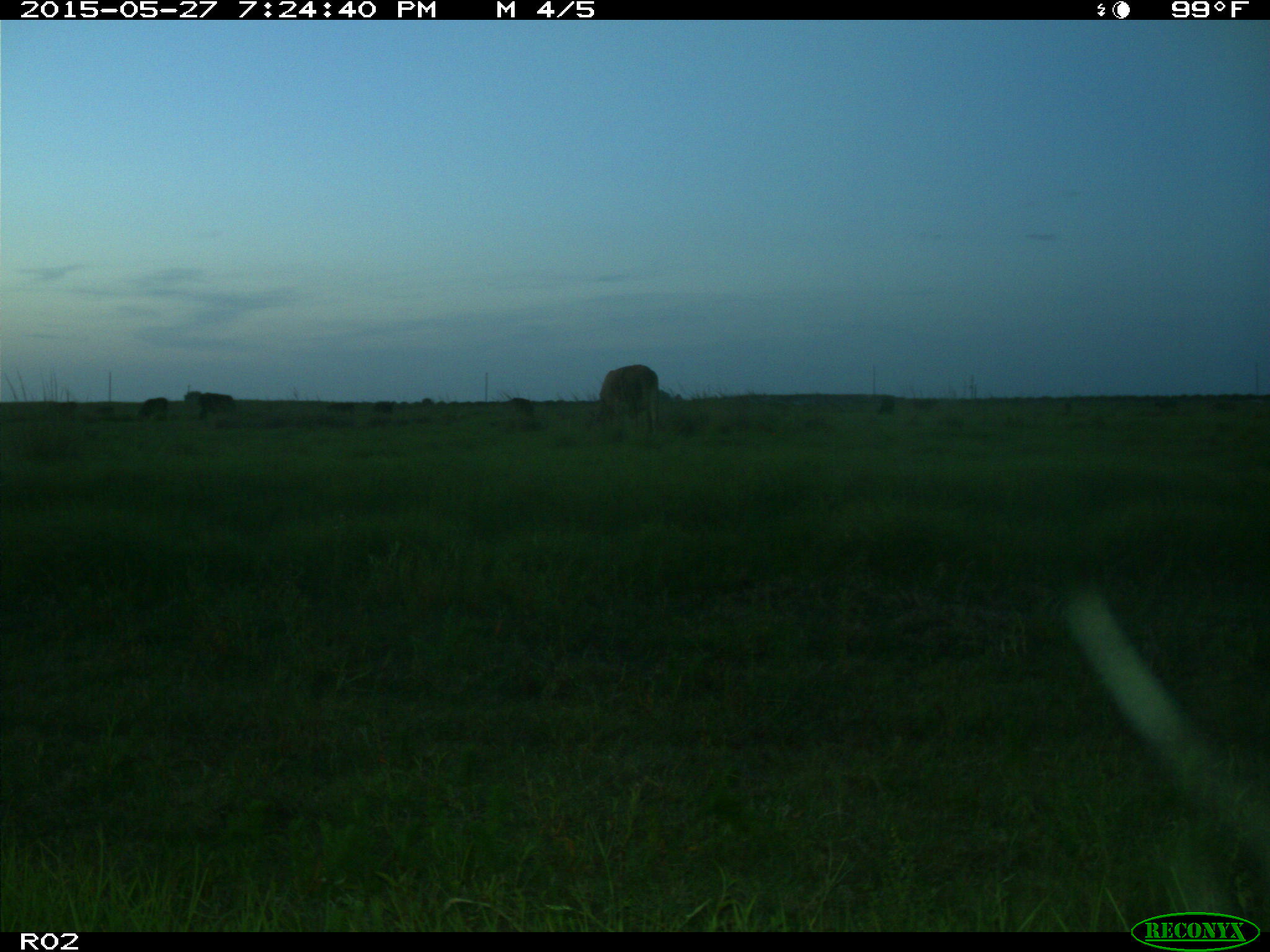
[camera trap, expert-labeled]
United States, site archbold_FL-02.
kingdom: Animalia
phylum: Chordata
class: Mammalia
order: Artiodactyla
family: Bovidae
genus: Bos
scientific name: Bos taurus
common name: domestic cow